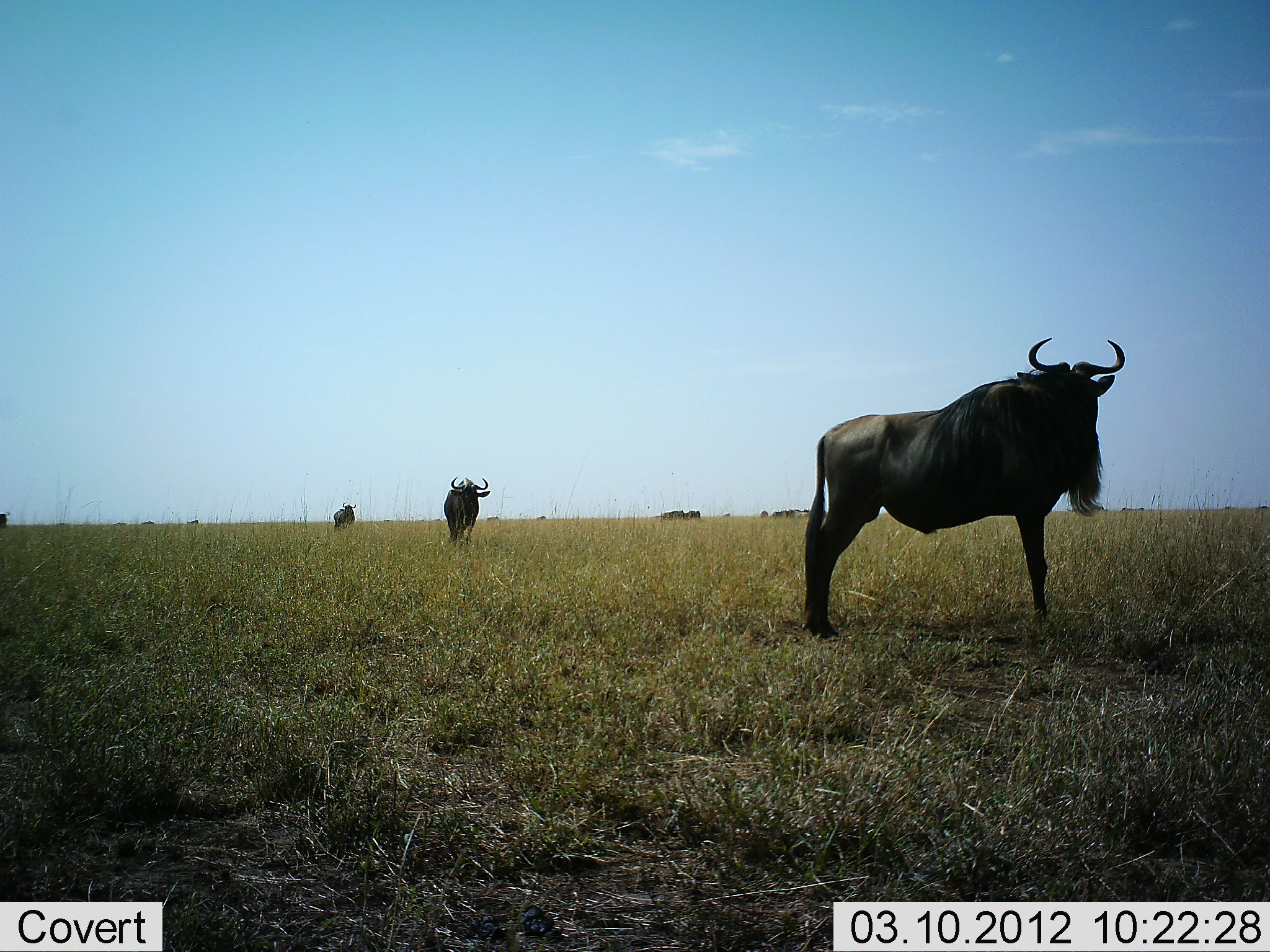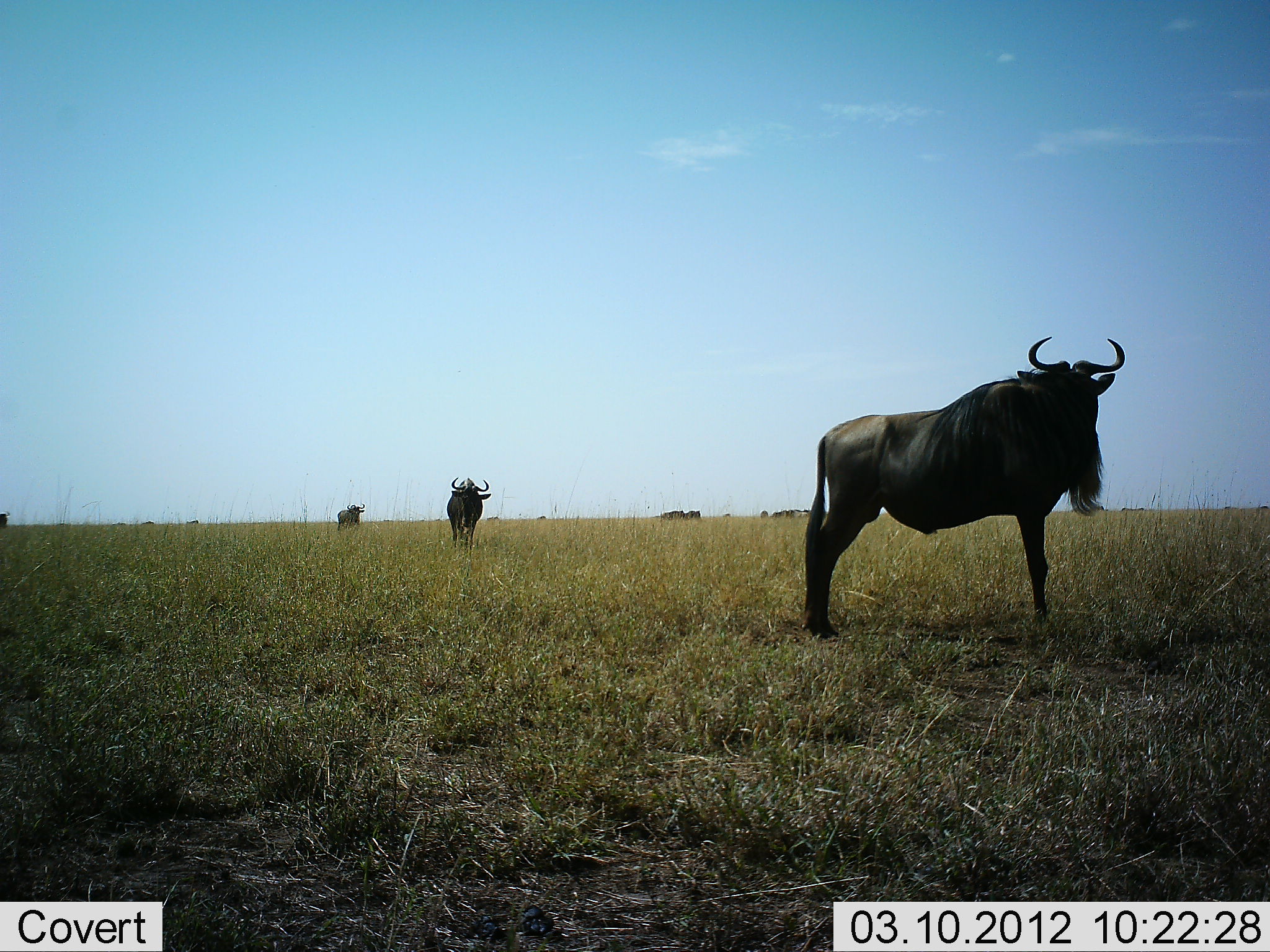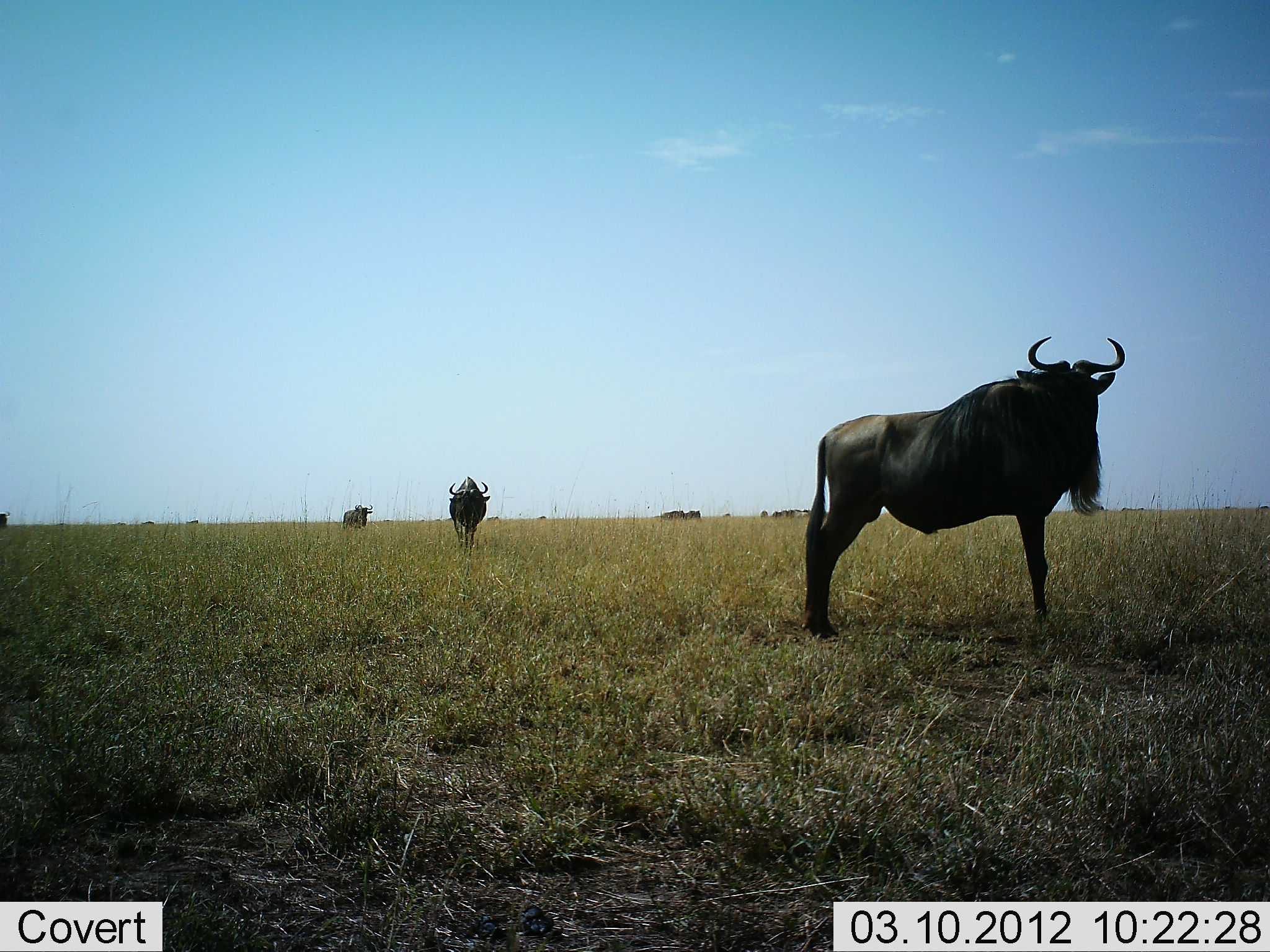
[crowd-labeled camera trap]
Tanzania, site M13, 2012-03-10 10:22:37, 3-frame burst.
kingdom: Animalia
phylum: Chordata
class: Mammalia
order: Artiodactyla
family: Bovidae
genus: Connochaetes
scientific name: Connochaetes taurinus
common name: blue wildebeest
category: wildebeest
Wildebeest (blue wildebeest) (Connochaetes taurinus), count 4. Behavior (volunteer vote fractions): standing 90%, resting 5%, moving 65%, interacting 0%. Young present (vote fraction): 0%. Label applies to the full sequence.